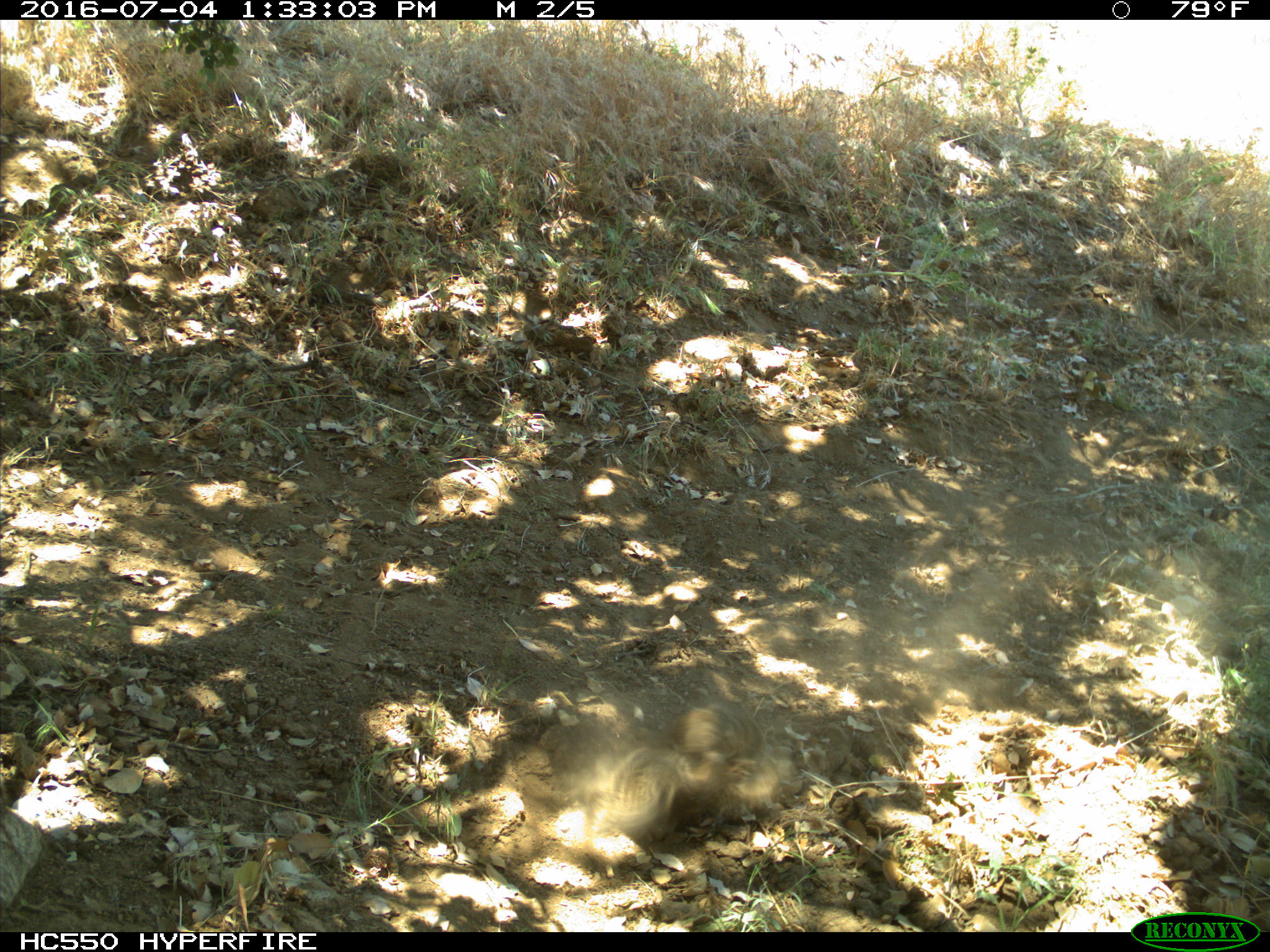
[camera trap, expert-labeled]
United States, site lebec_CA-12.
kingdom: Animalia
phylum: Chordata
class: Mammalia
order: Rodentia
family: Sciuridae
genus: Otospermophilus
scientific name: Otospermophilus beecheyi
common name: california ground squirrel